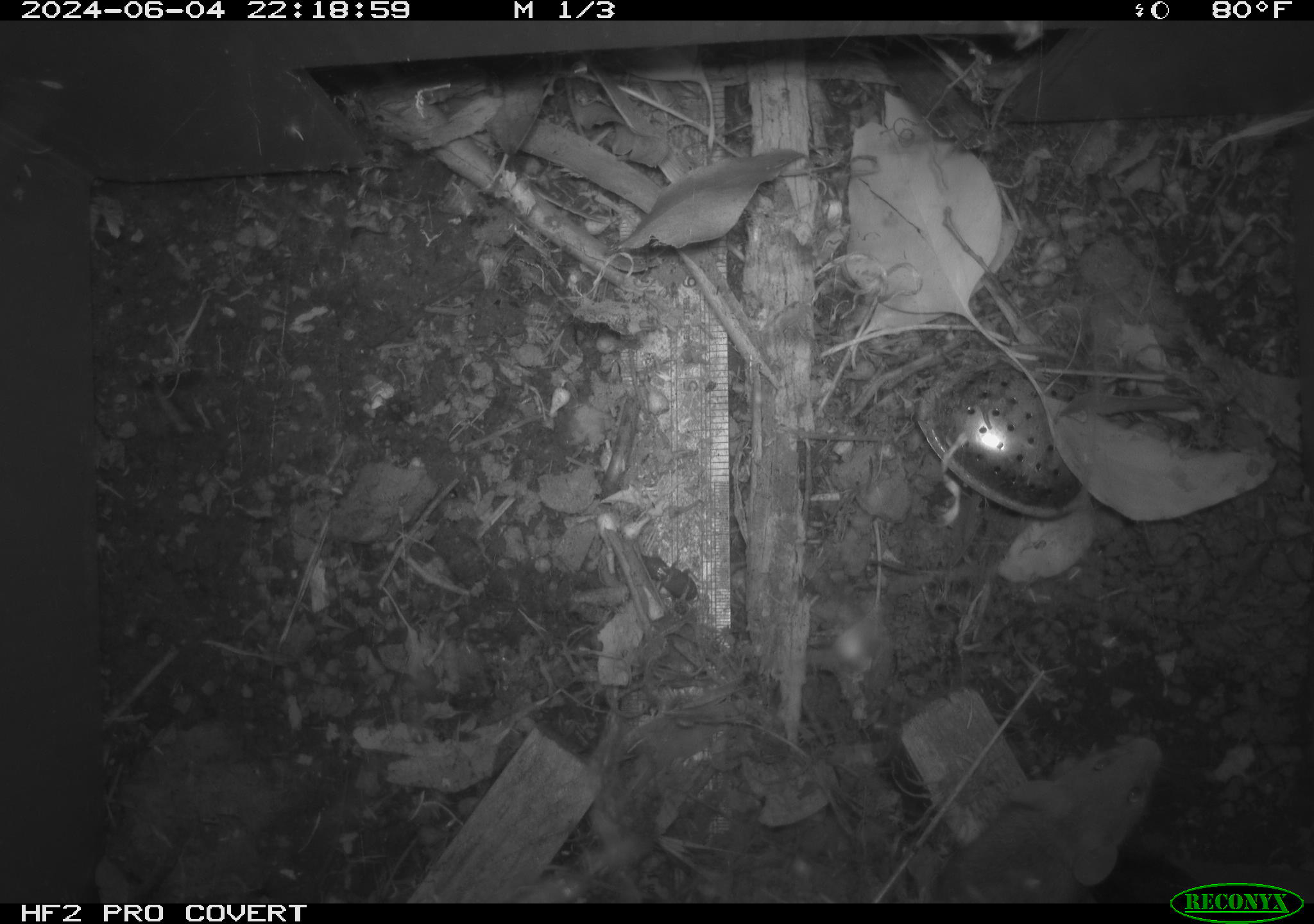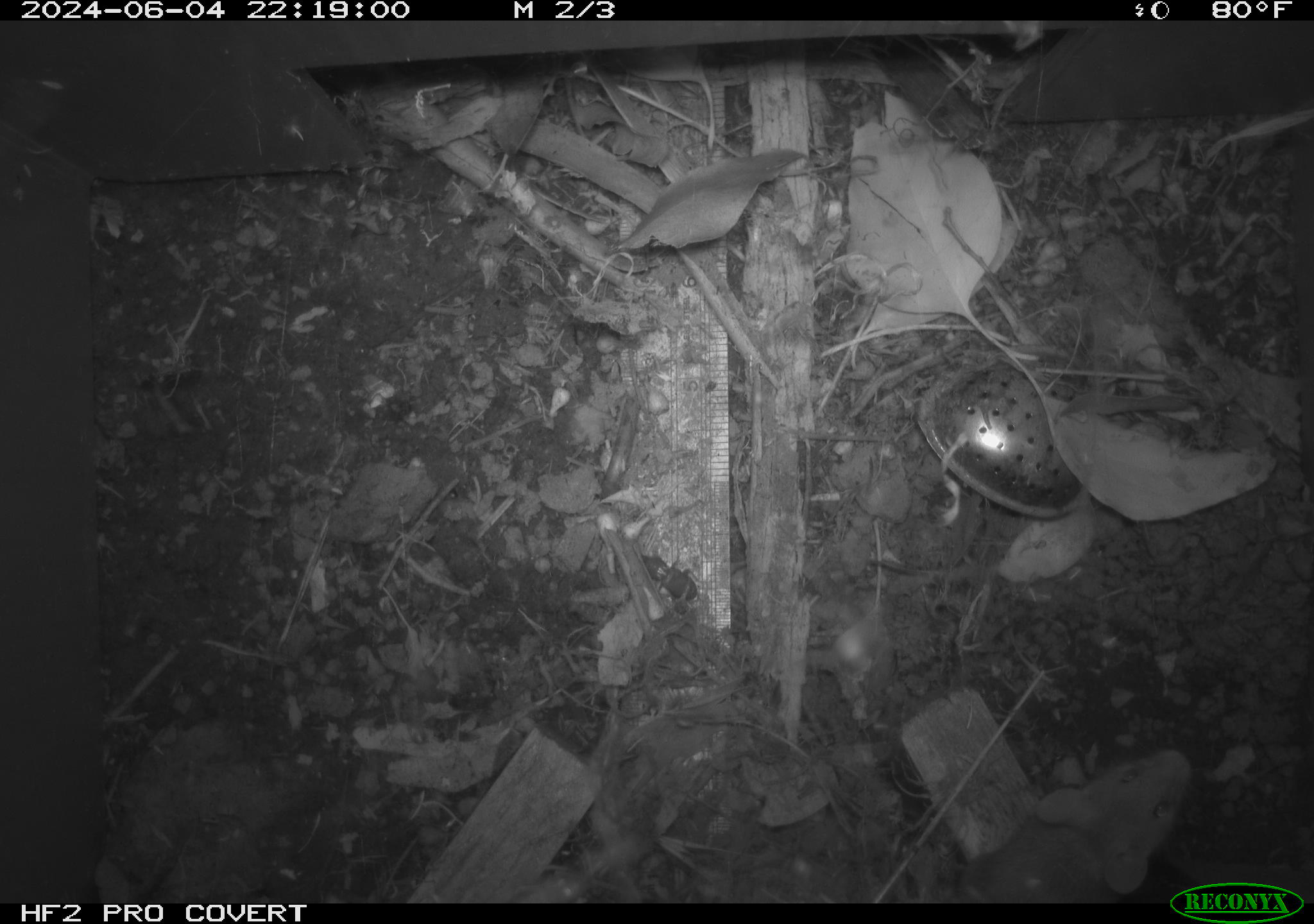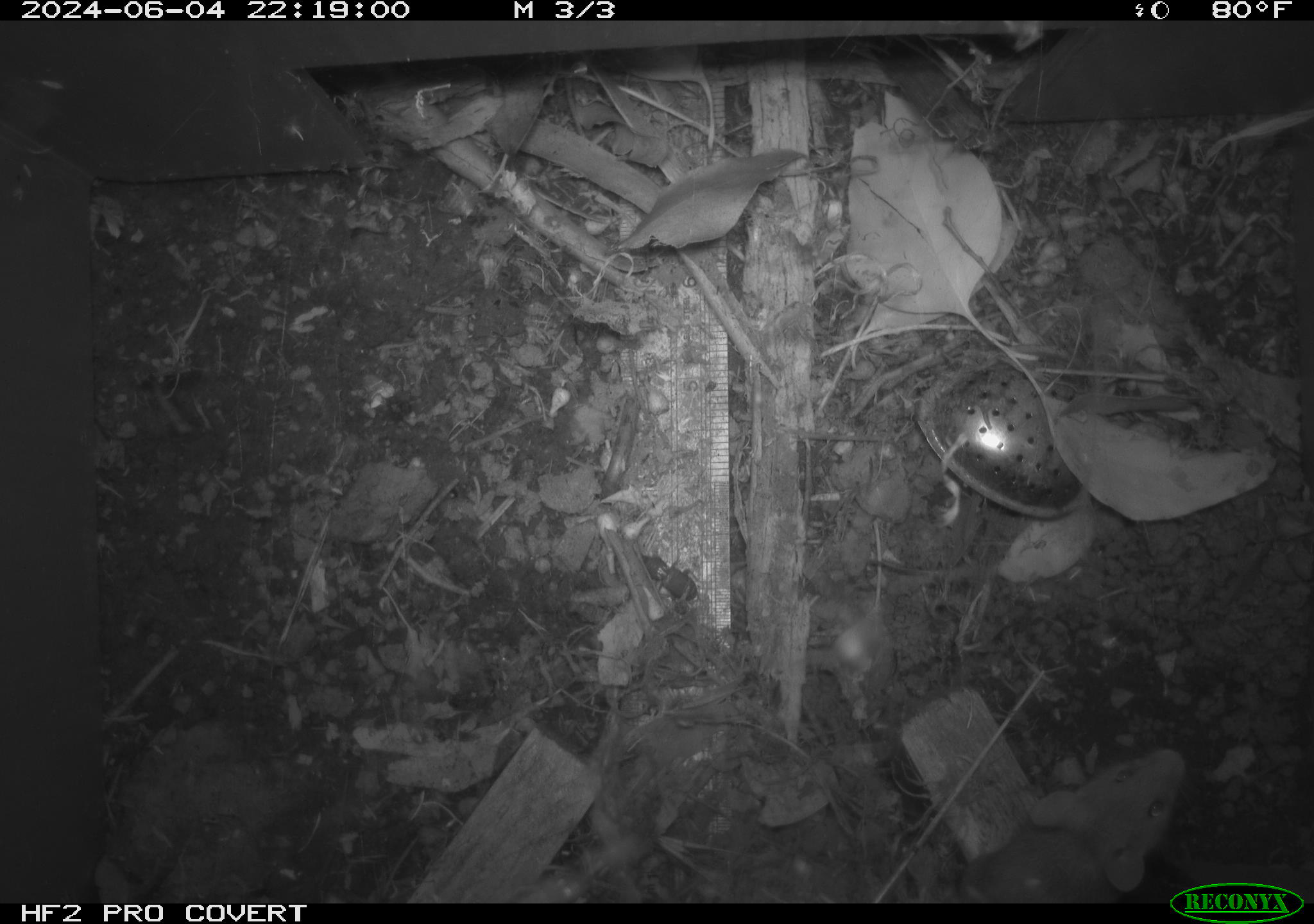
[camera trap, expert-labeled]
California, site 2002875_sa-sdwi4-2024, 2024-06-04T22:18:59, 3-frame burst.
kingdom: Animalia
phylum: Chordata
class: Mammalia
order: Rodentia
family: Muridae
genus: Mus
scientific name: Mus musculus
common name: house mouse